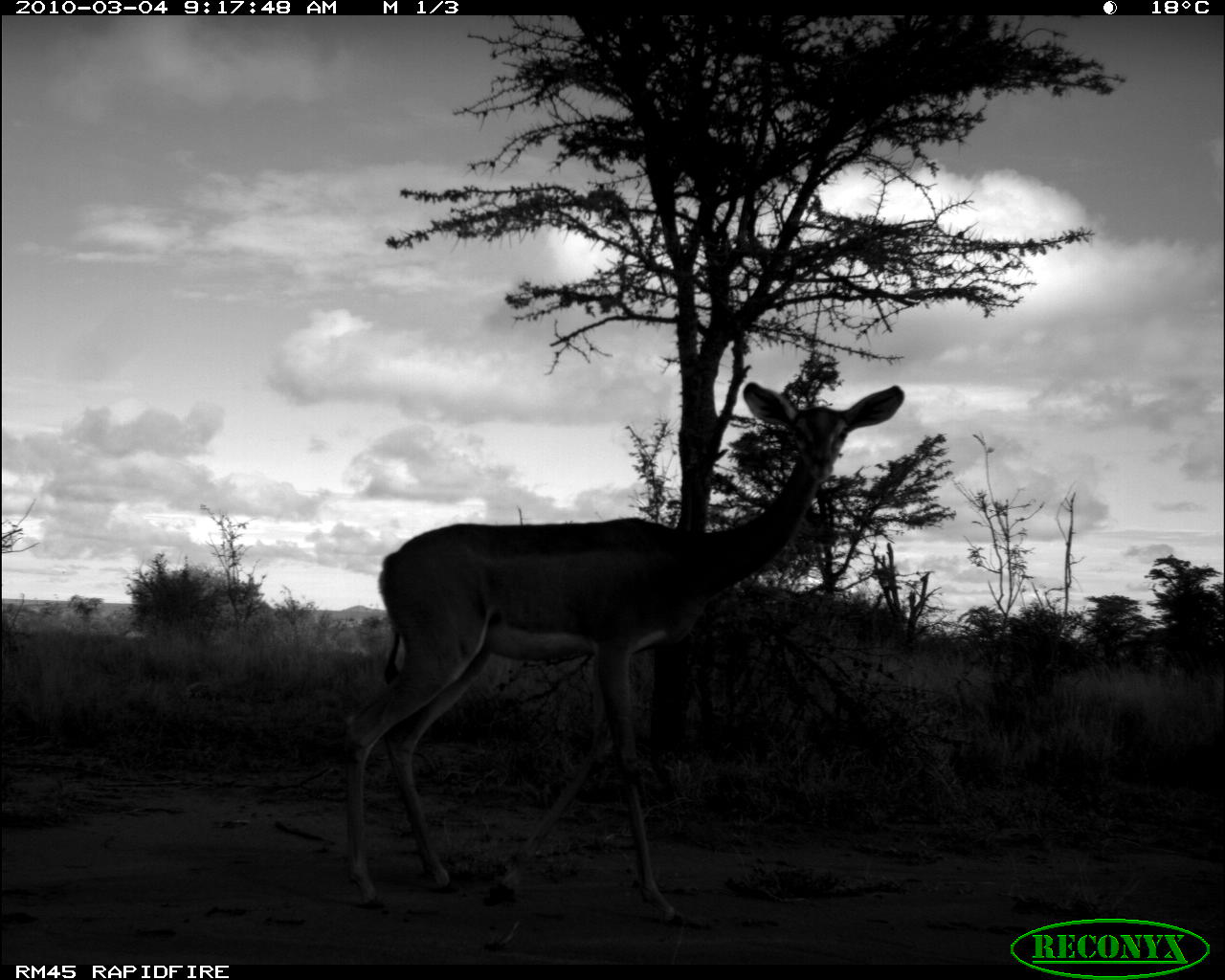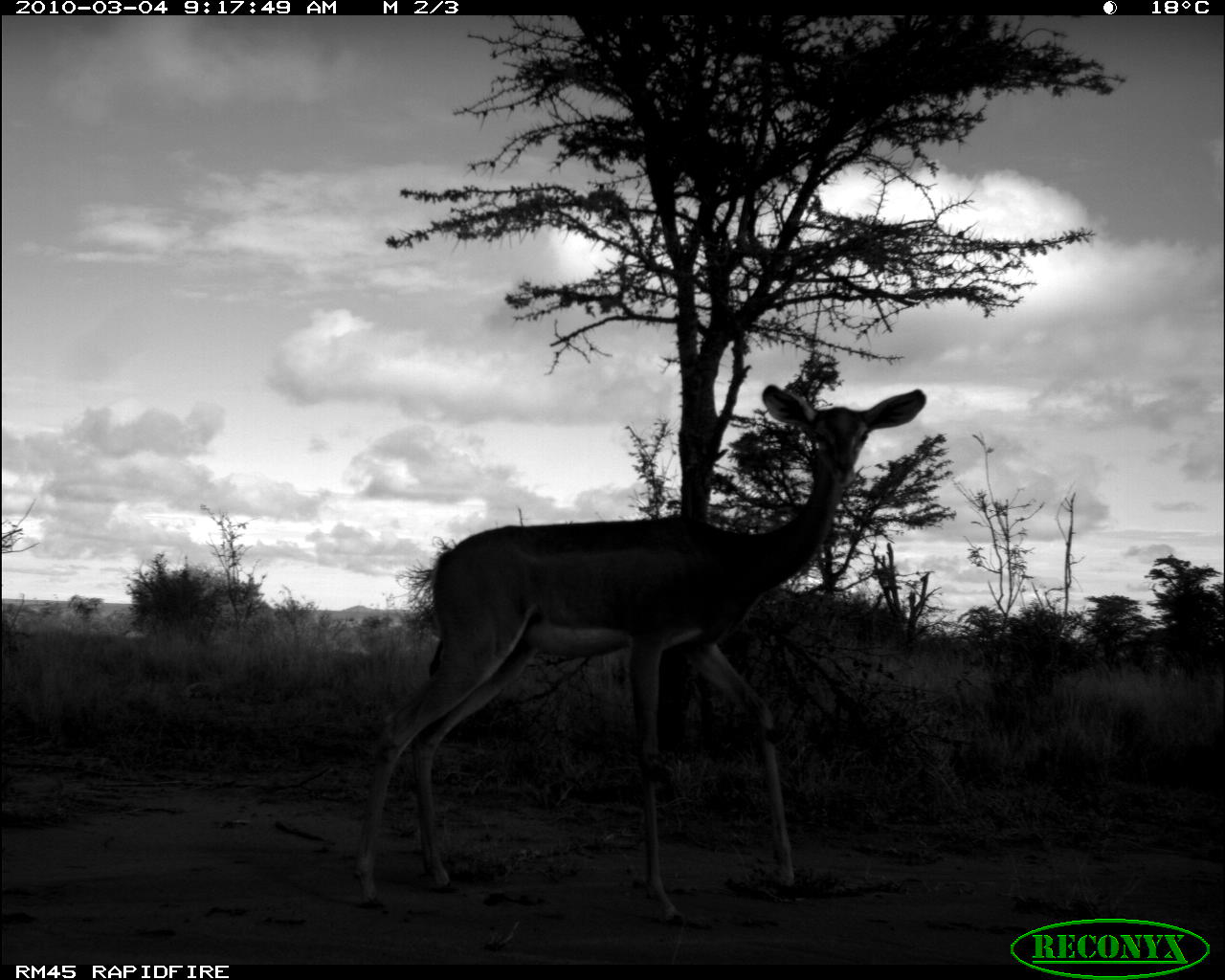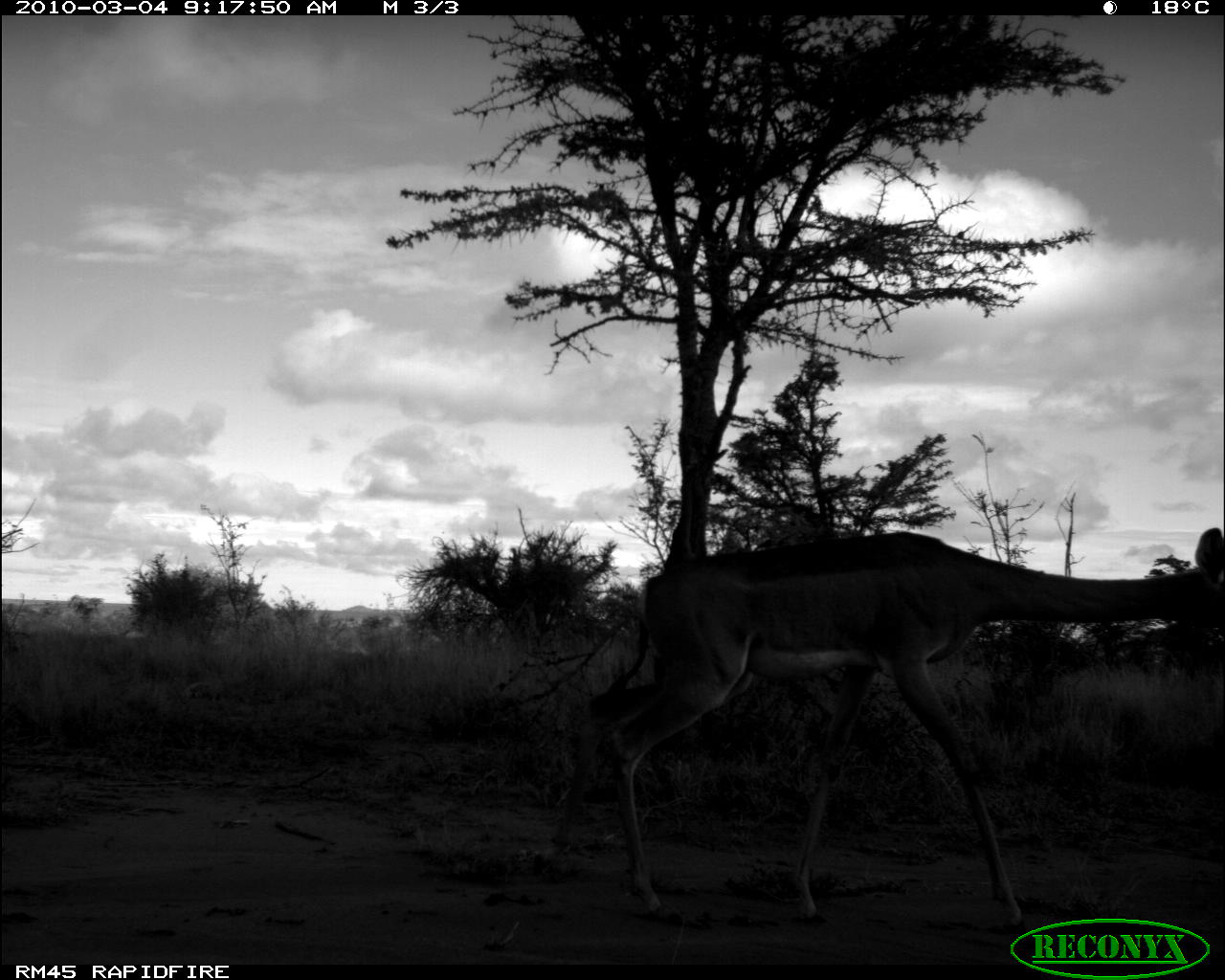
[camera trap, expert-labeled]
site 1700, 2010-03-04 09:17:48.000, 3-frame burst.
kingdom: Animalia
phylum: Chordata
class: Mammalia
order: Artiodactyla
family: Bovidae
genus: Litocranius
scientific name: Litocranius walleri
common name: gerenuk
Litocranius walleri (gerenuk), count 1.